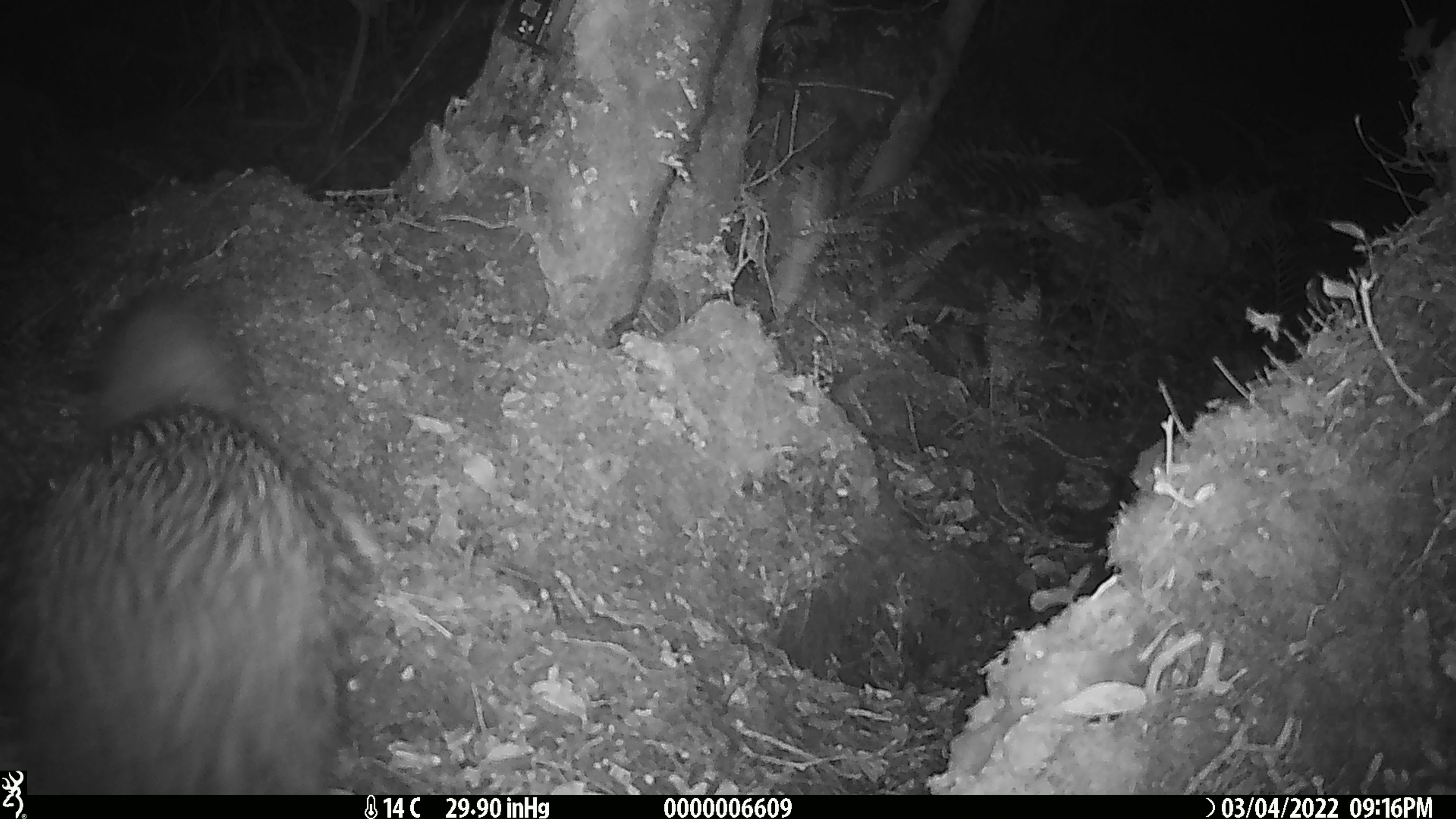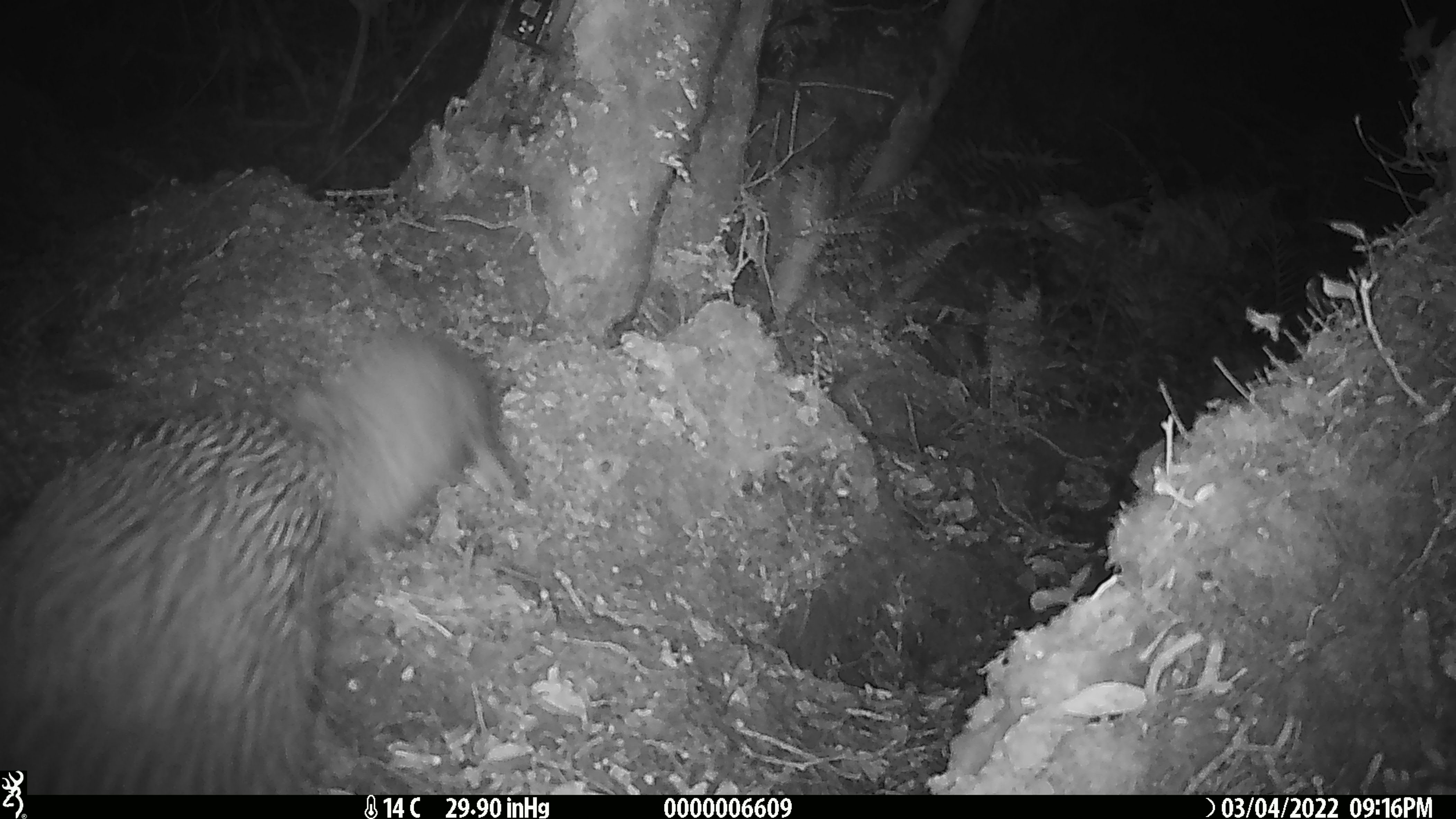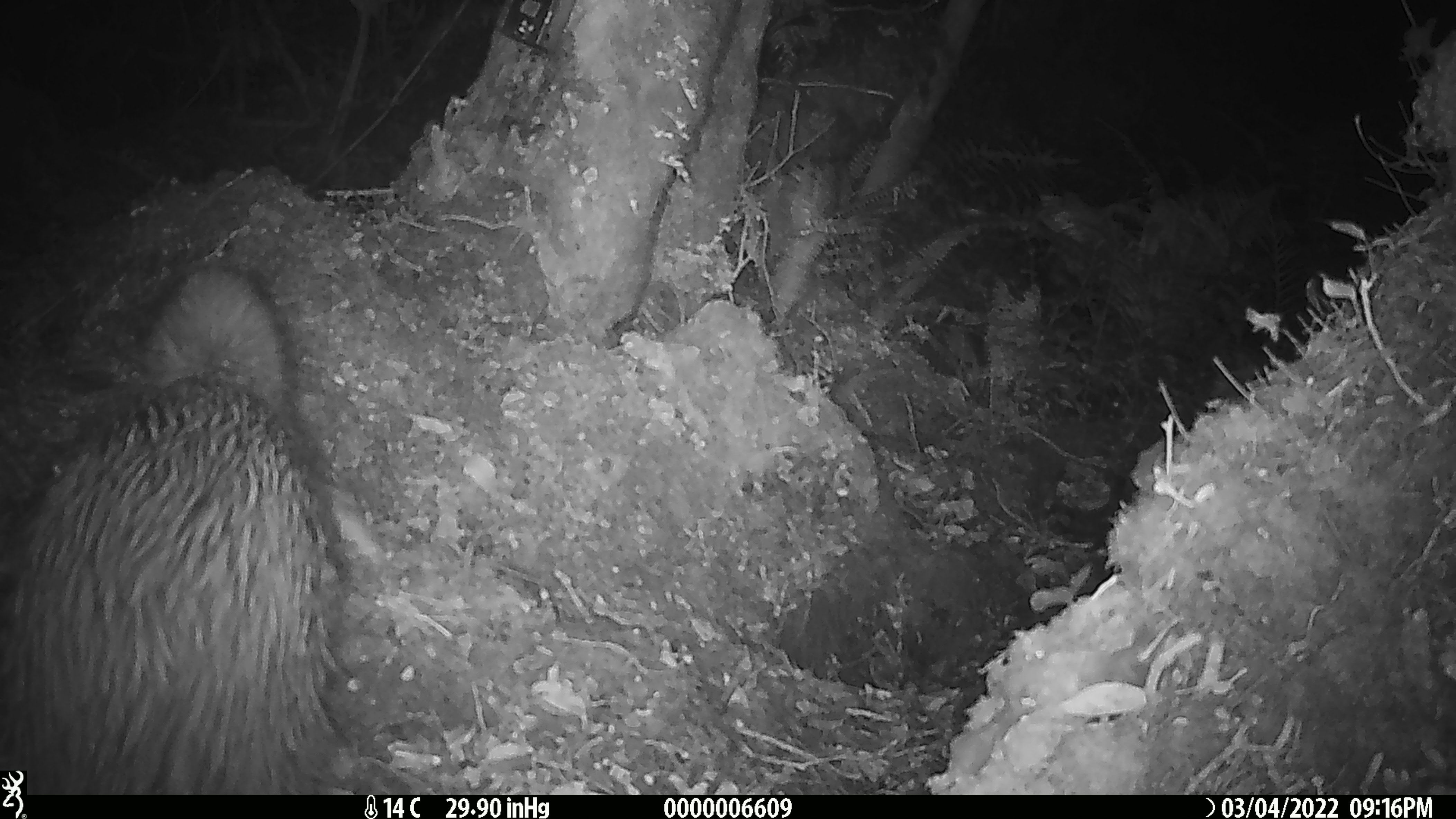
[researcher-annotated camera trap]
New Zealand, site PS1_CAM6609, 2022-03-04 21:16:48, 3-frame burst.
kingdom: Animalia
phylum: Chordata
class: Aves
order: Apterygiformes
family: Apterygidae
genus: Apteryx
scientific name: Apteryx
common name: kiwi